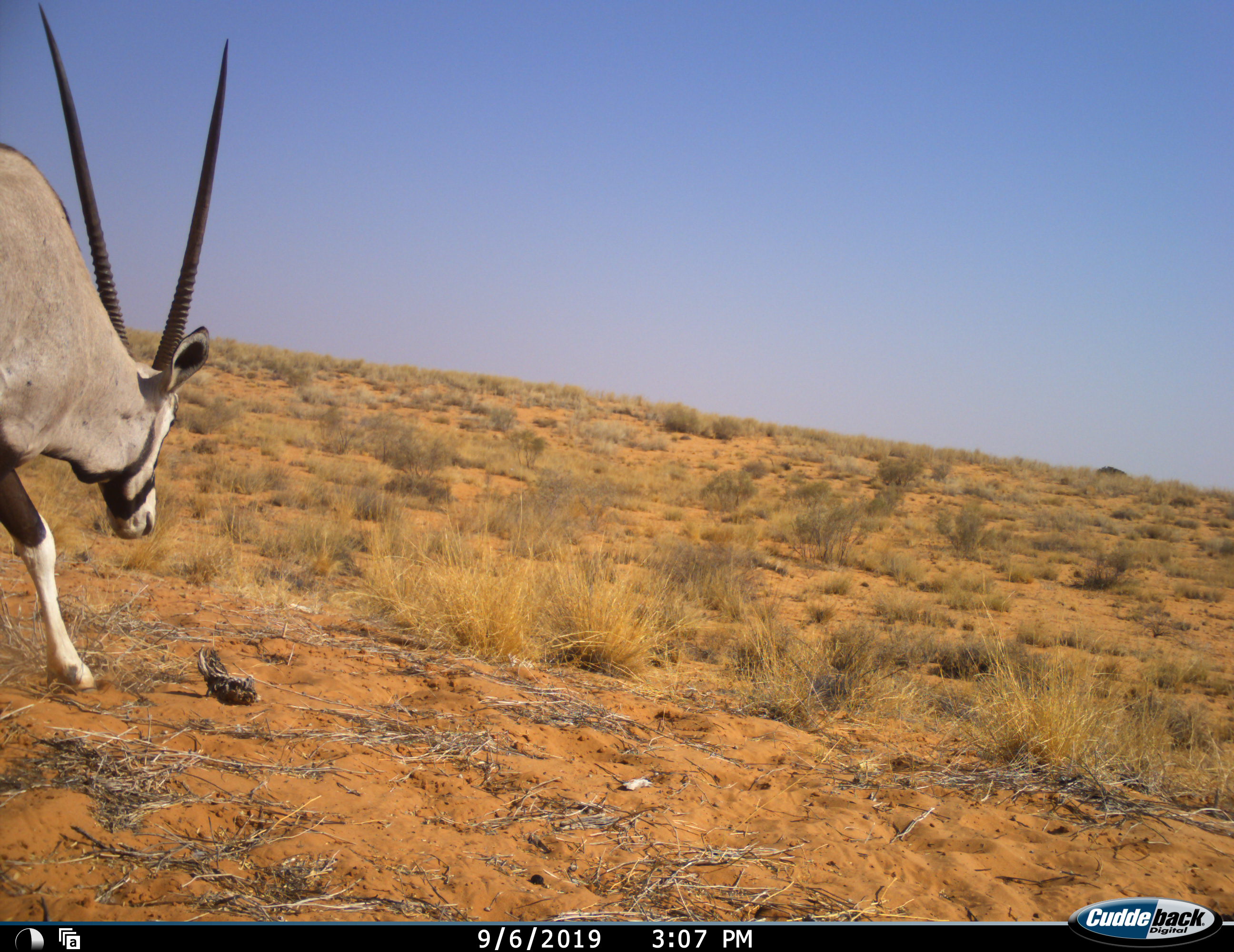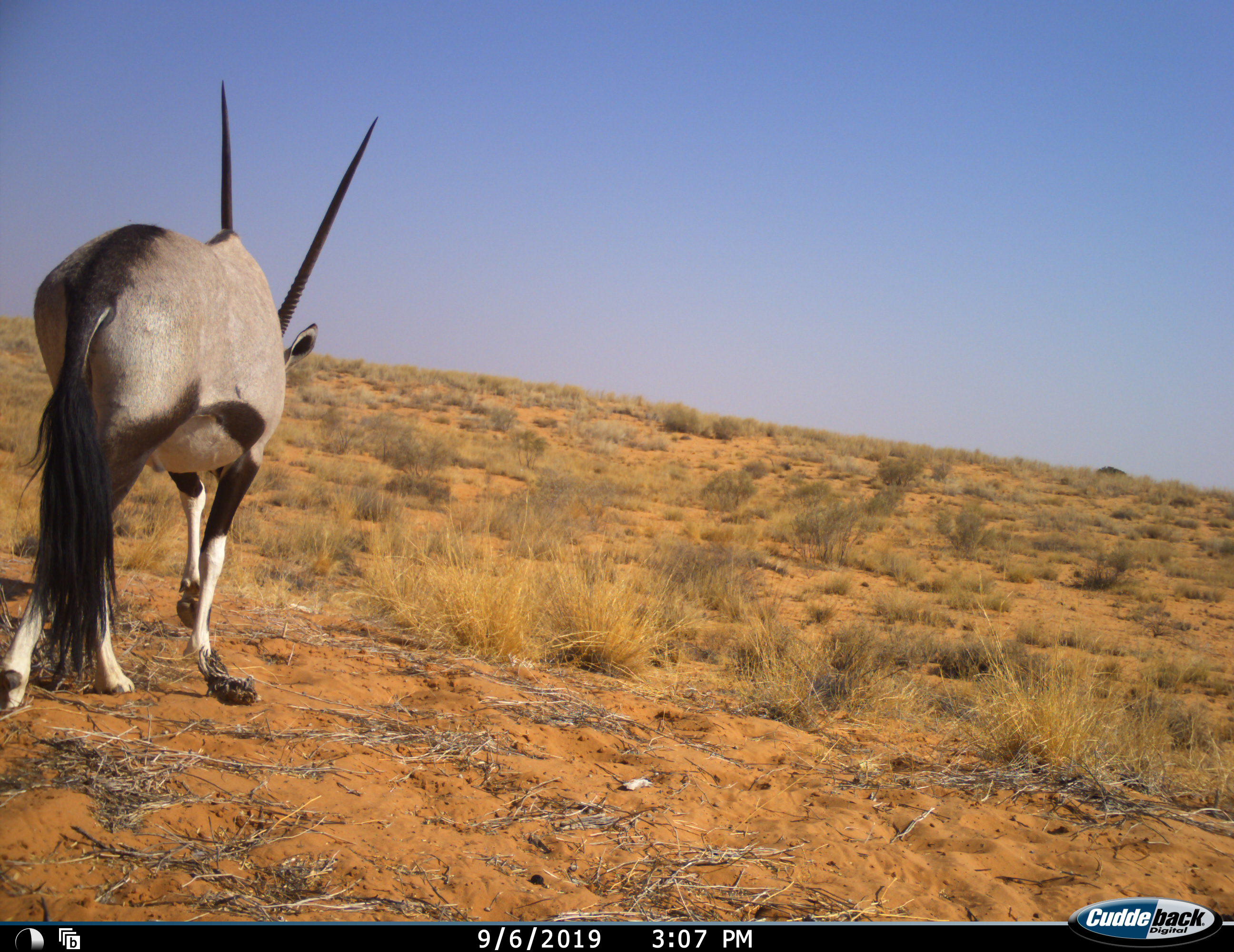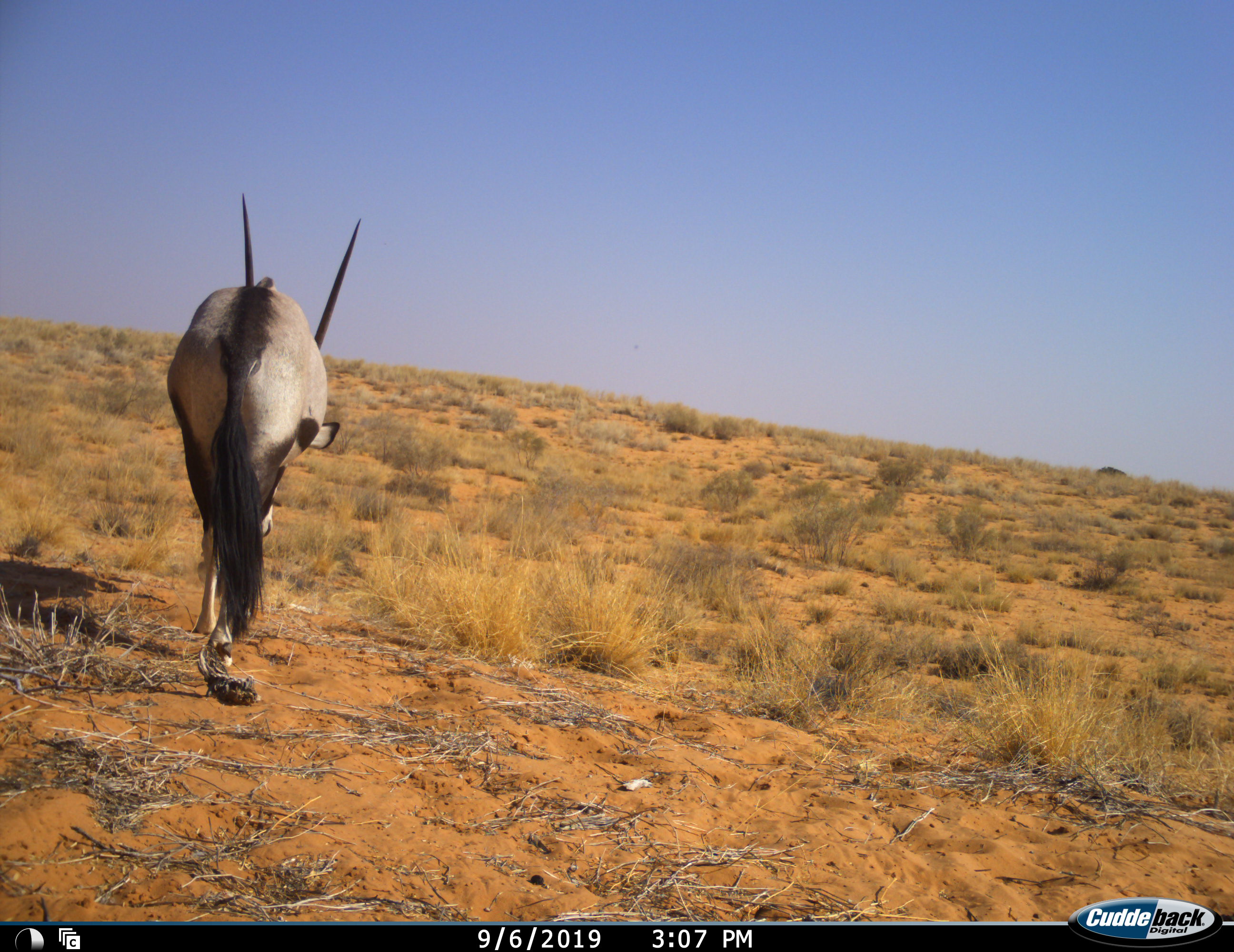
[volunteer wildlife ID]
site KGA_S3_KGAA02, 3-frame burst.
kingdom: Animalia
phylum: Chordata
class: Mammalia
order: Artiodactyla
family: Bovidae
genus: Oryx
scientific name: Oryx gazella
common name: gemsbok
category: oryx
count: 1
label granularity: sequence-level